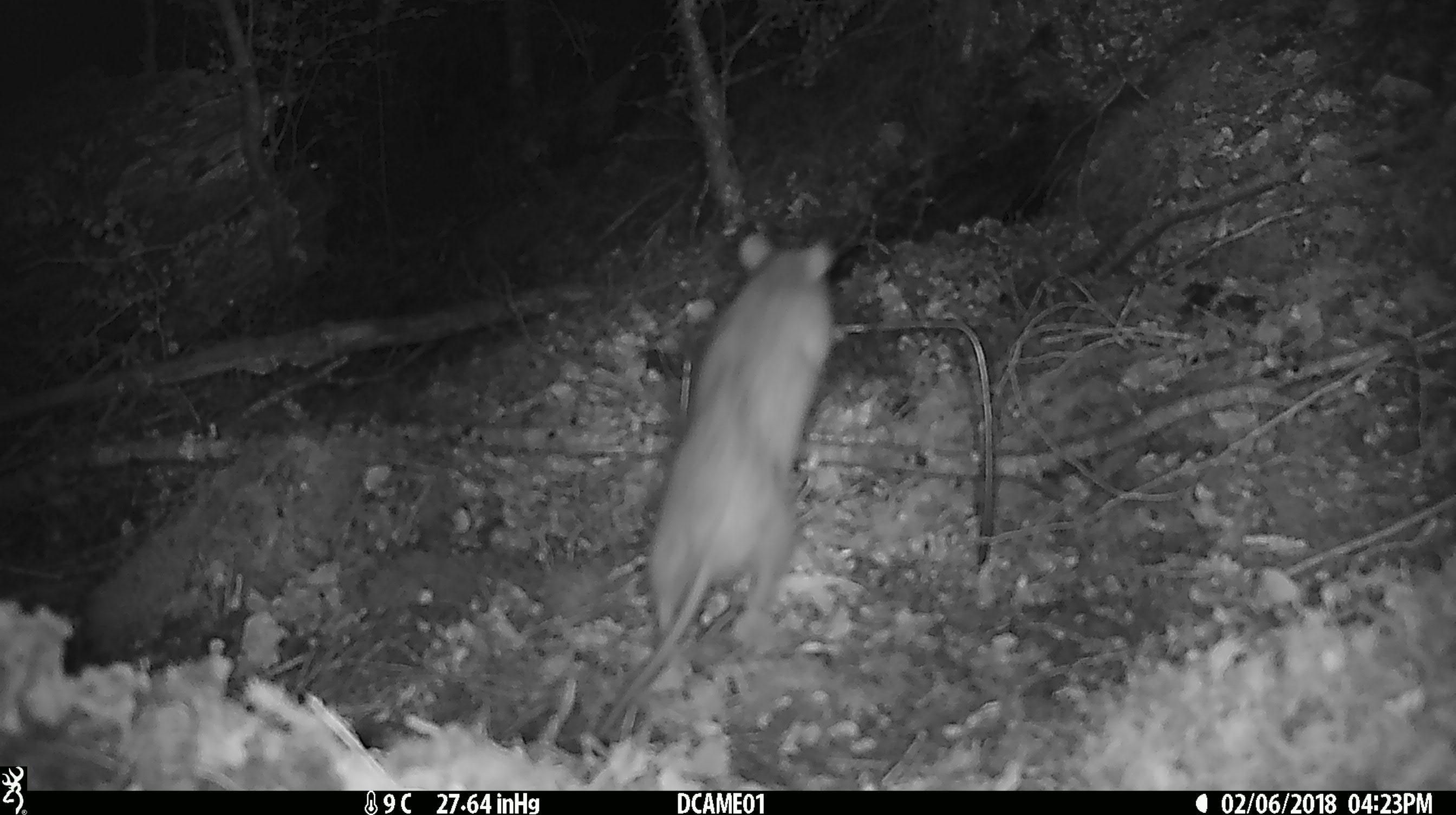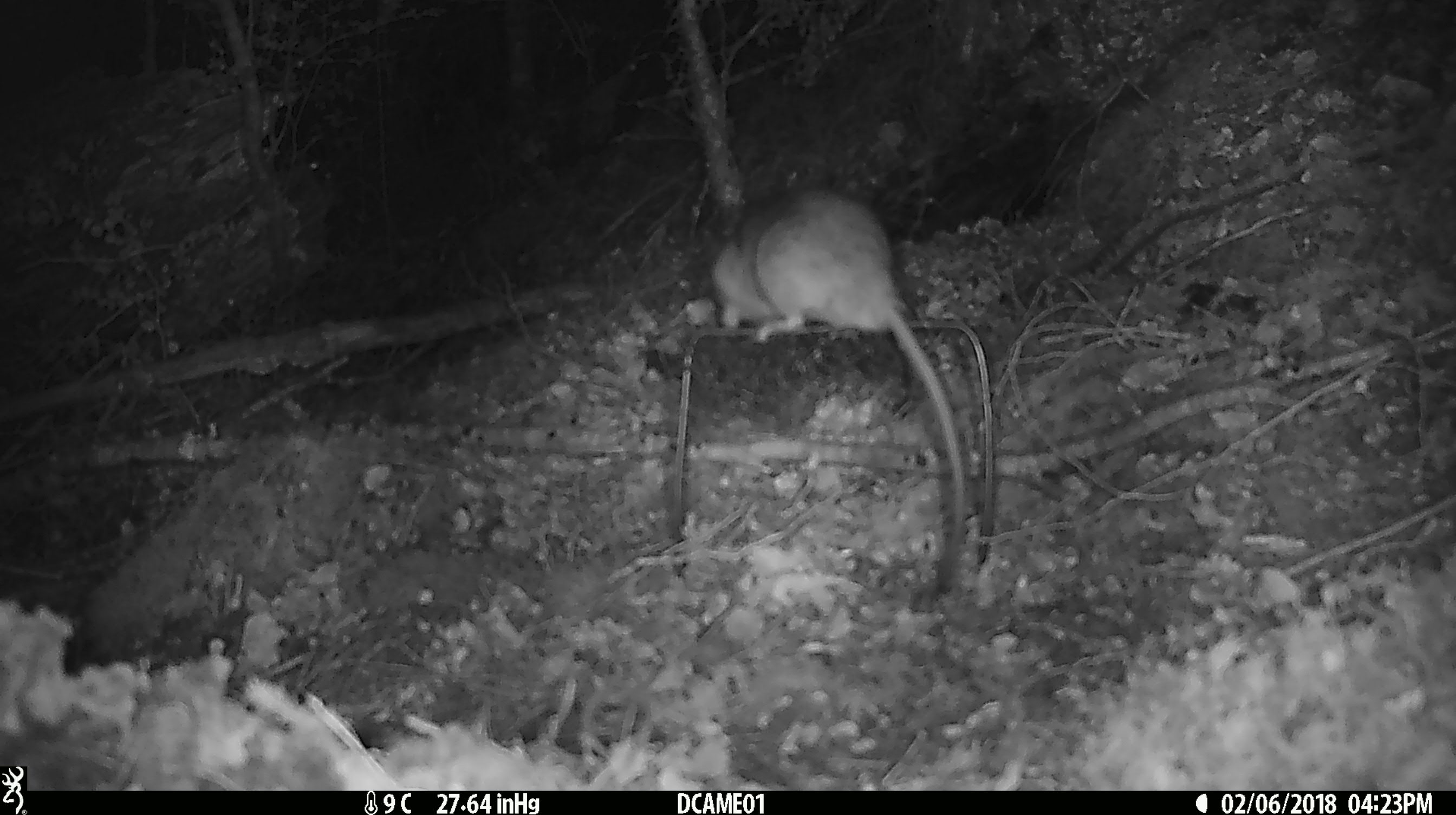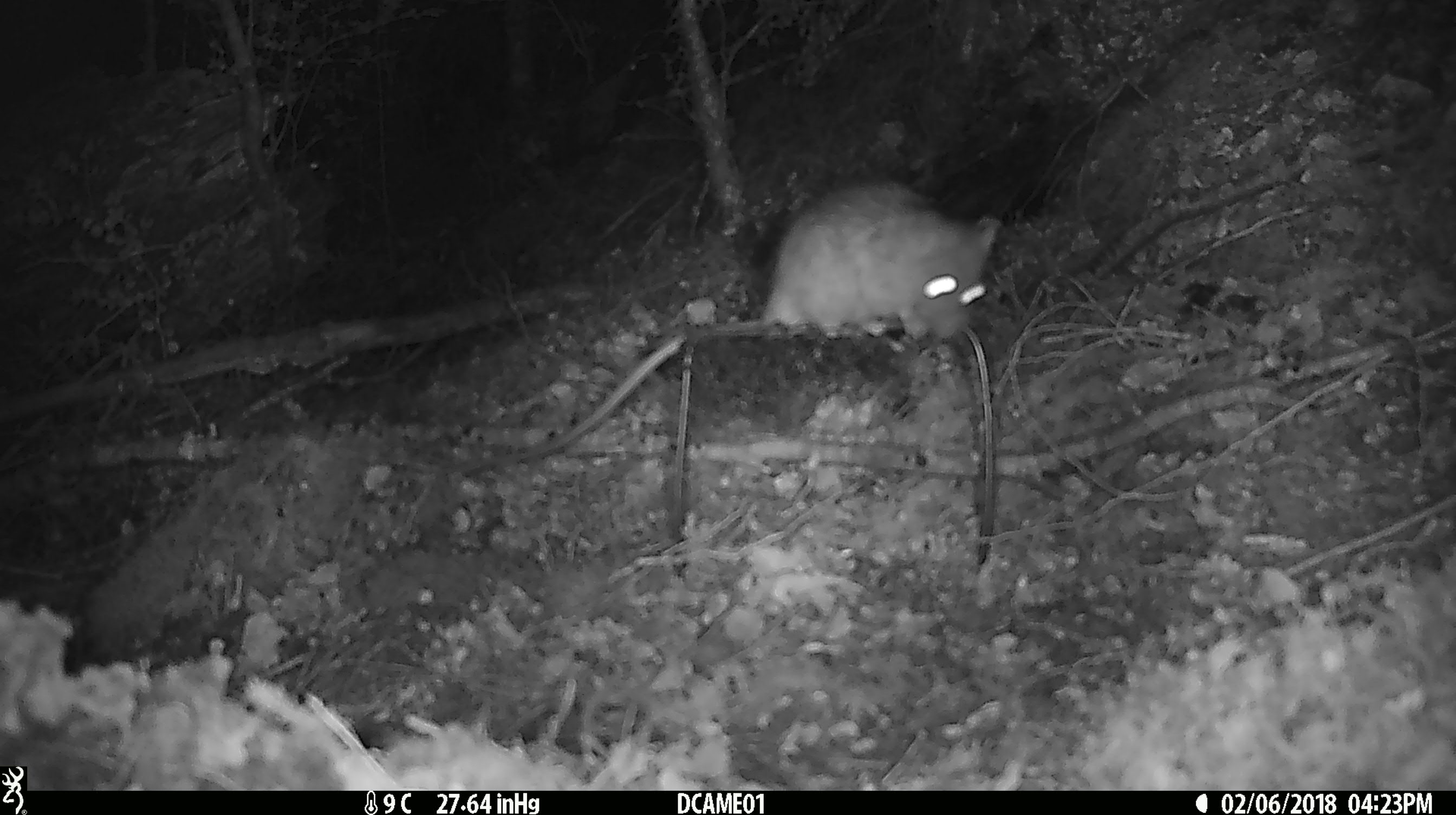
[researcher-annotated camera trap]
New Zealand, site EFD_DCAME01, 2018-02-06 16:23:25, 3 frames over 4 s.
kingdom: Animalia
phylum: Chordata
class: Mammalia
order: Rodentia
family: Muridae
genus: Rattus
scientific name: Rattus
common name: rat